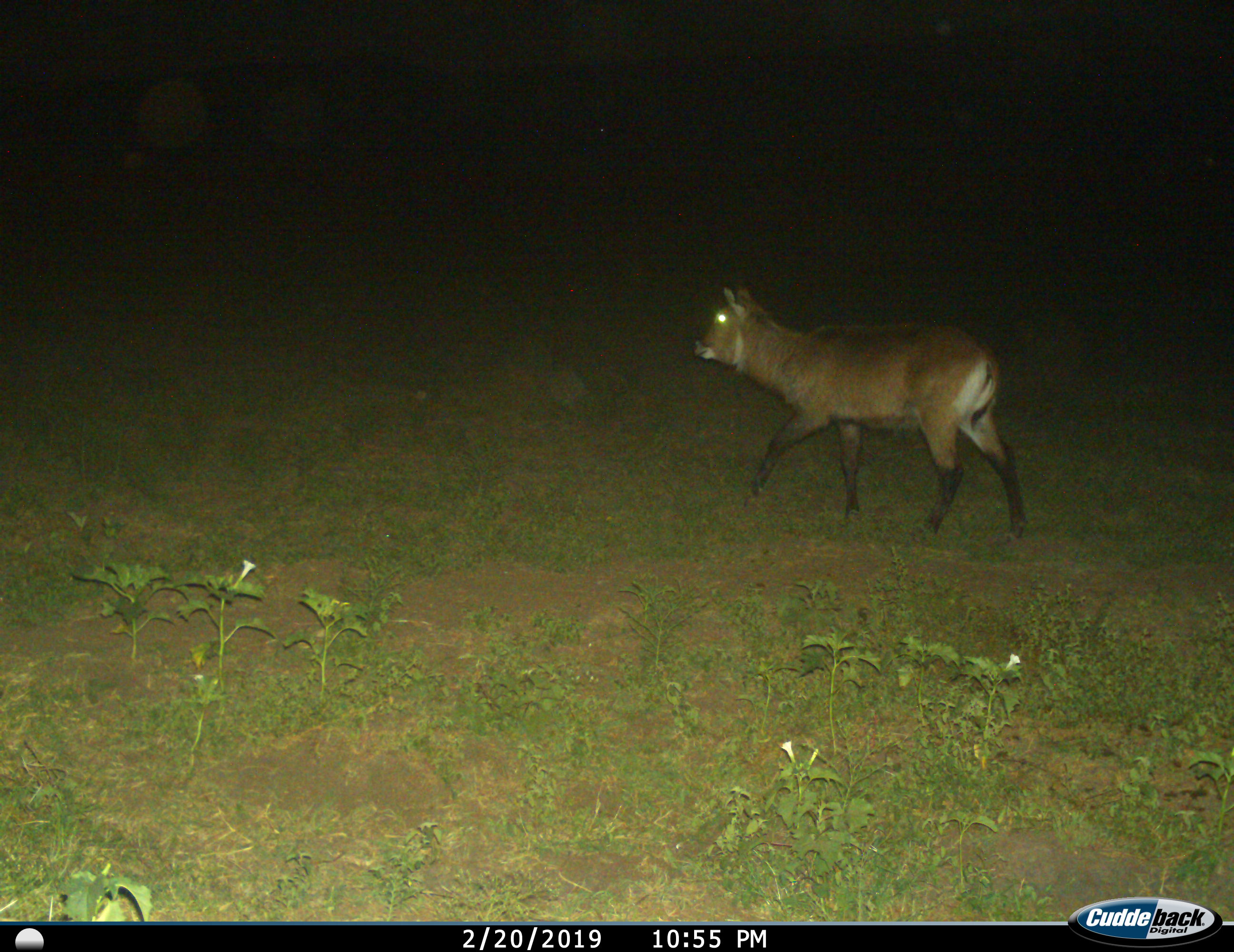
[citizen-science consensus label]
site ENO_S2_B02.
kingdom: Animalia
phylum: Chordata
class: Mammalia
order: Artiodactyla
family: Bovidae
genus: Kobus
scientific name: Kobus ellipsiprymnus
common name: waterbuck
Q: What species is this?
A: Waterbuck (Kobus ellipsiprymnus).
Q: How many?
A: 1.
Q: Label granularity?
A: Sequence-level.